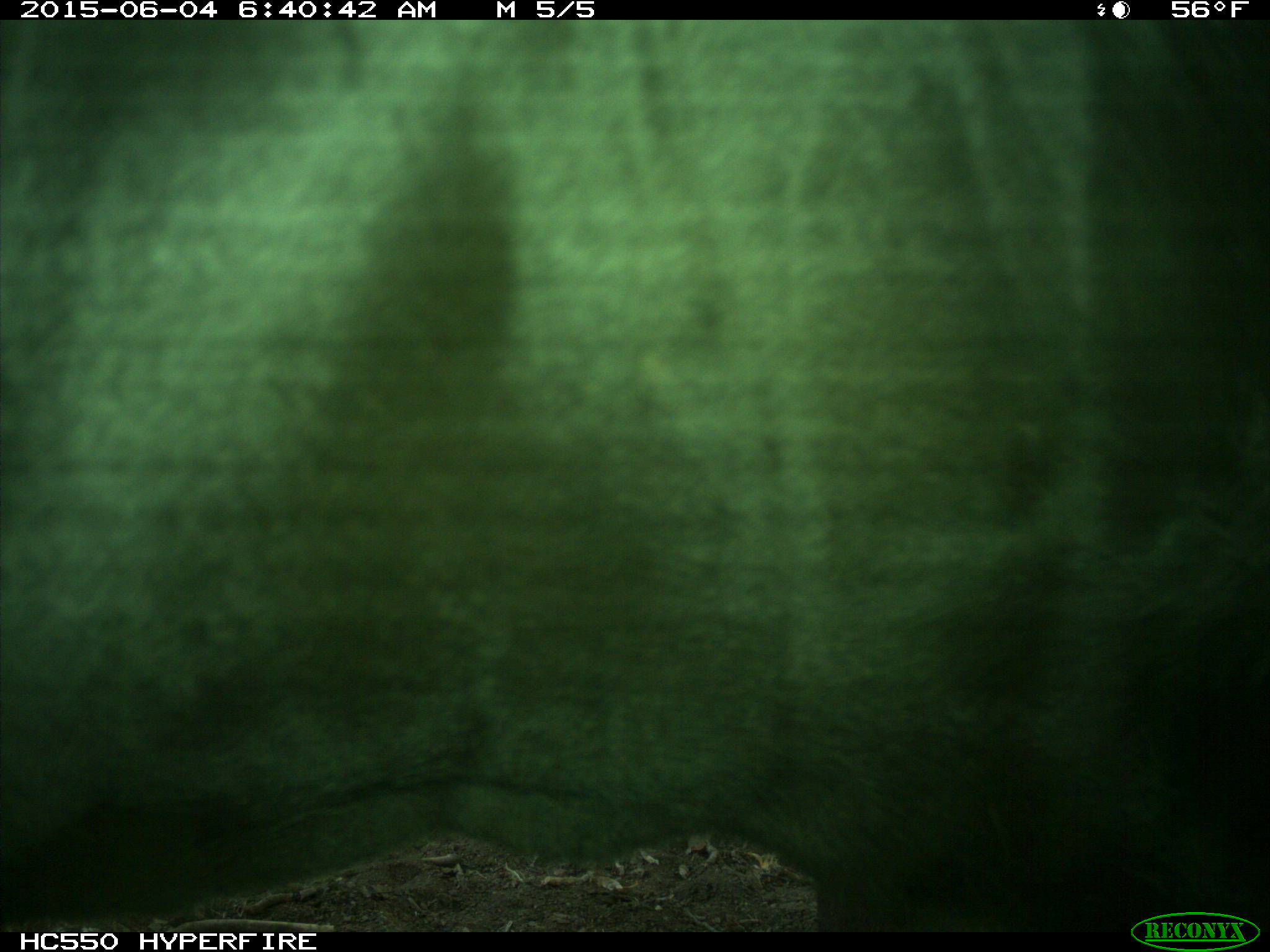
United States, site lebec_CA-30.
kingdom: Animalia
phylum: Chordata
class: Mammalia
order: Artiodactyla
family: Bovidae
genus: Bos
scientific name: Bos taurus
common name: domestic cow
Bos taurus (domestic cow).